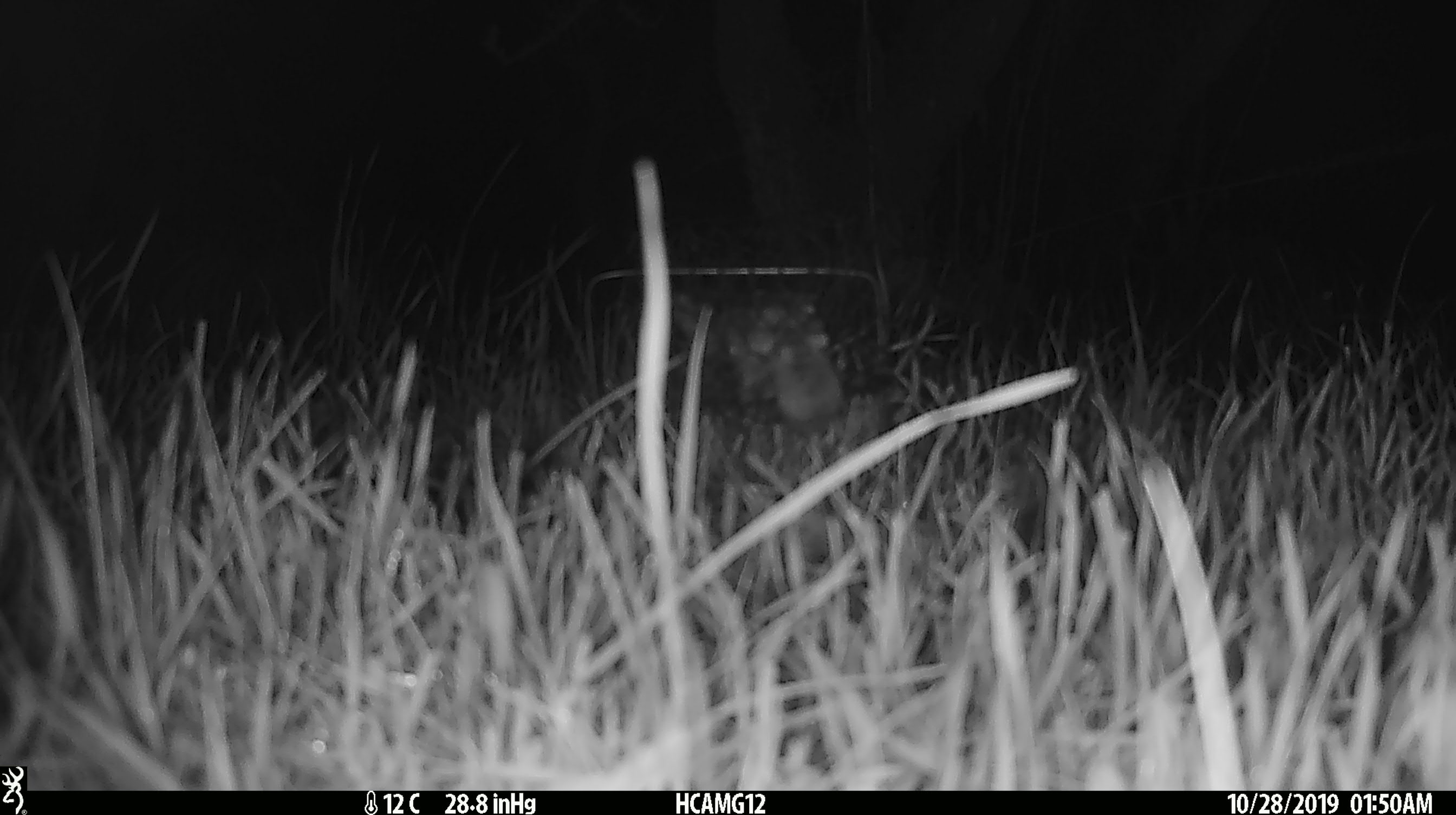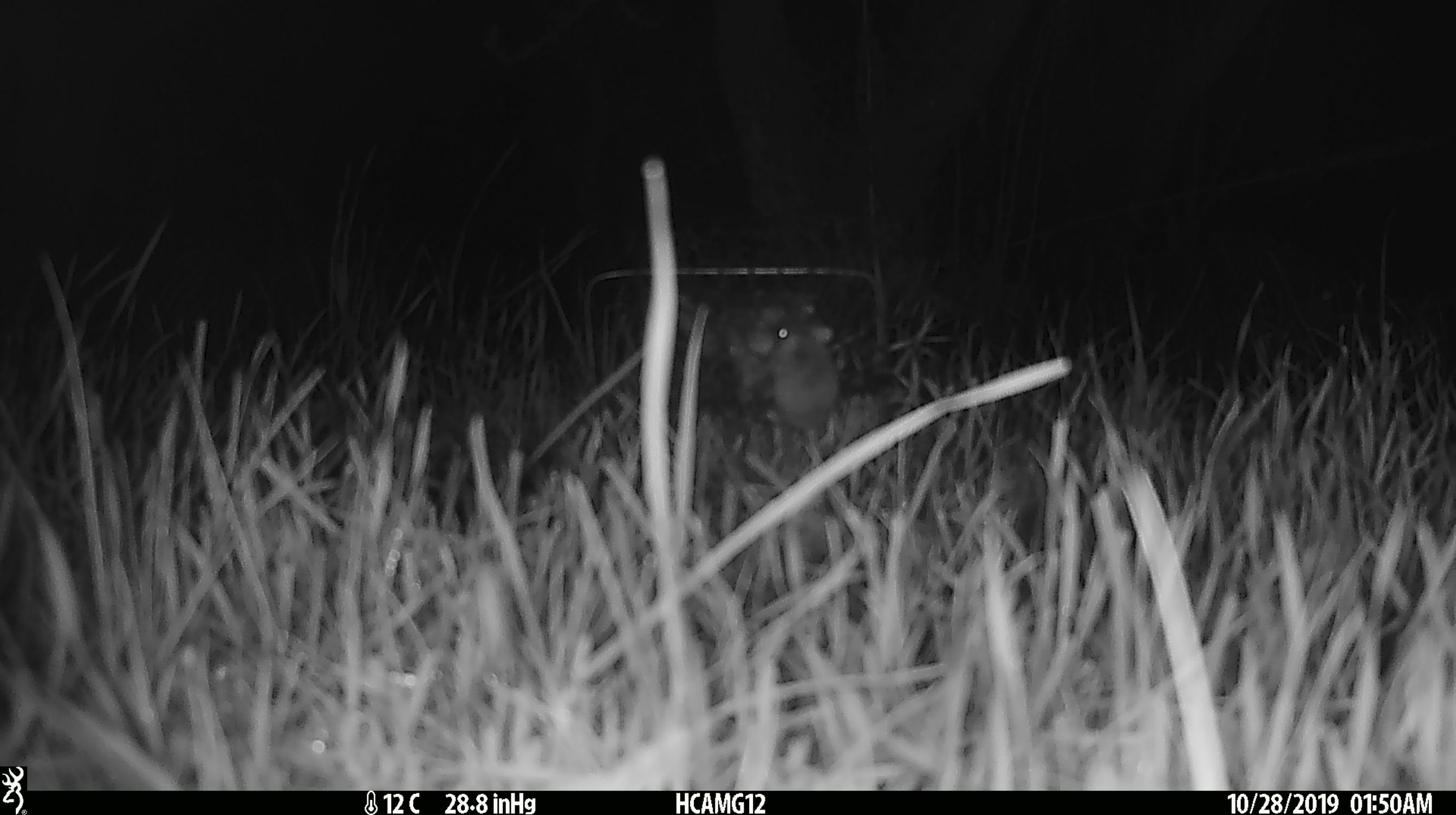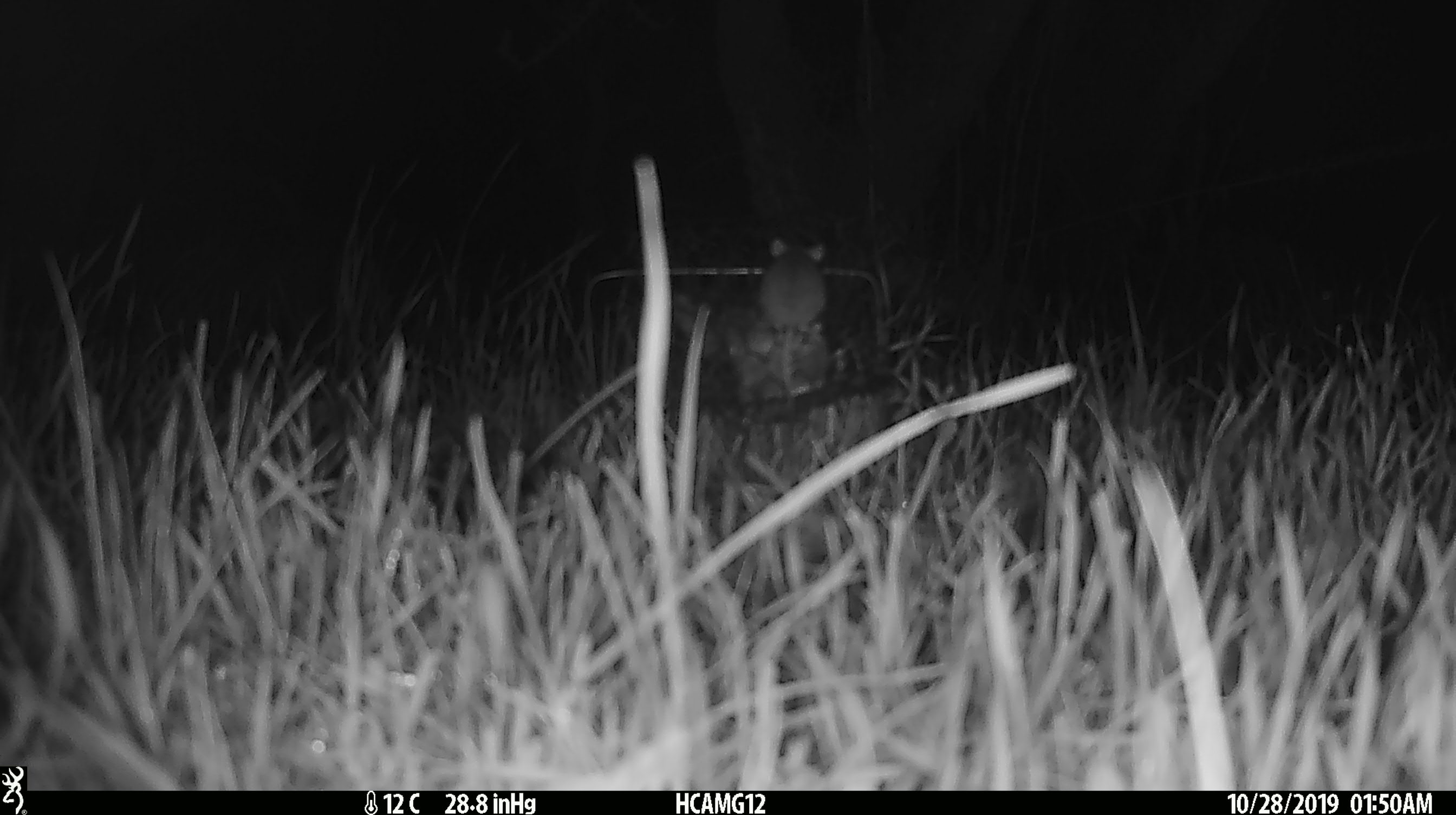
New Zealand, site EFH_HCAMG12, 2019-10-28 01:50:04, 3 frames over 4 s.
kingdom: Animalia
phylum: Chordata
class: Mammalia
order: Rodentia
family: Muridae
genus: Mus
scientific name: Mus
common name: mouse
Mouse (Mus).